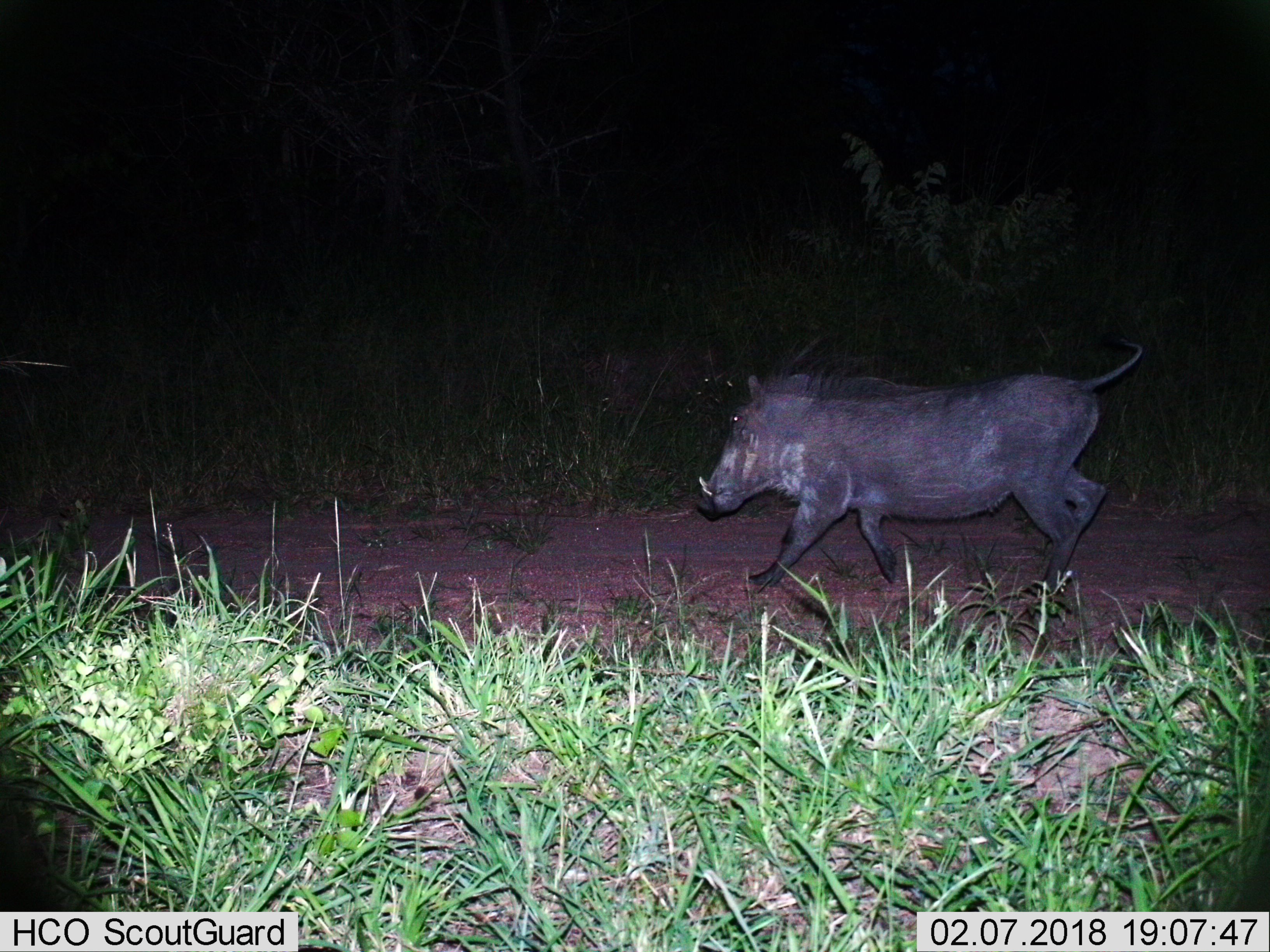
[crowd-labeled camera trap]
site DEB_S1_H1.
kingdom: Animalia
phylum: Chordata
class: Mammalia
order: Artiodactyla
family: Suidae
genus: Phacochoerus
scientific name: Phacochoerus africanus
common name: warthog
Warthog (Phacochoerus africanus), count 1. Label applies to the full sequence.